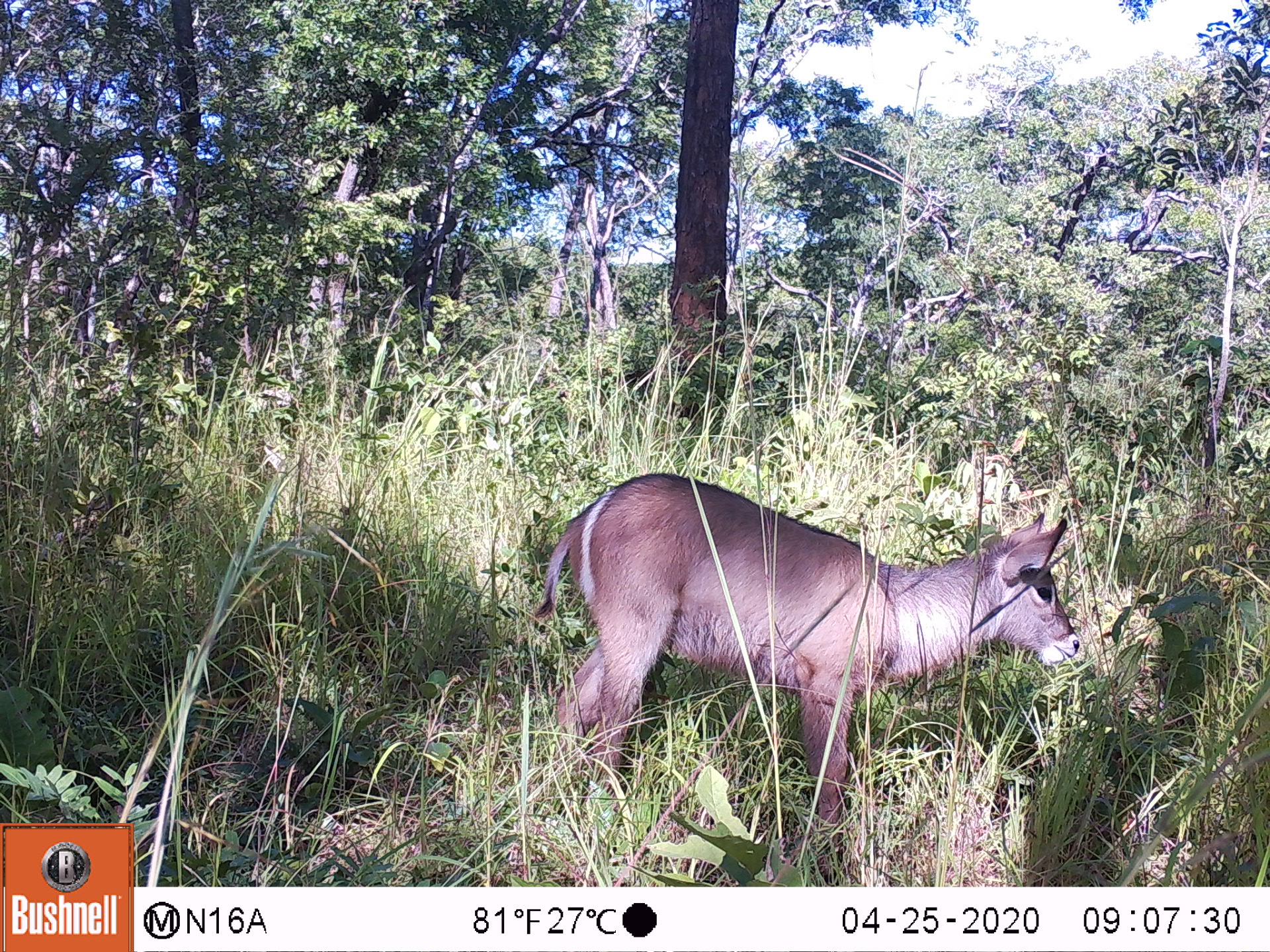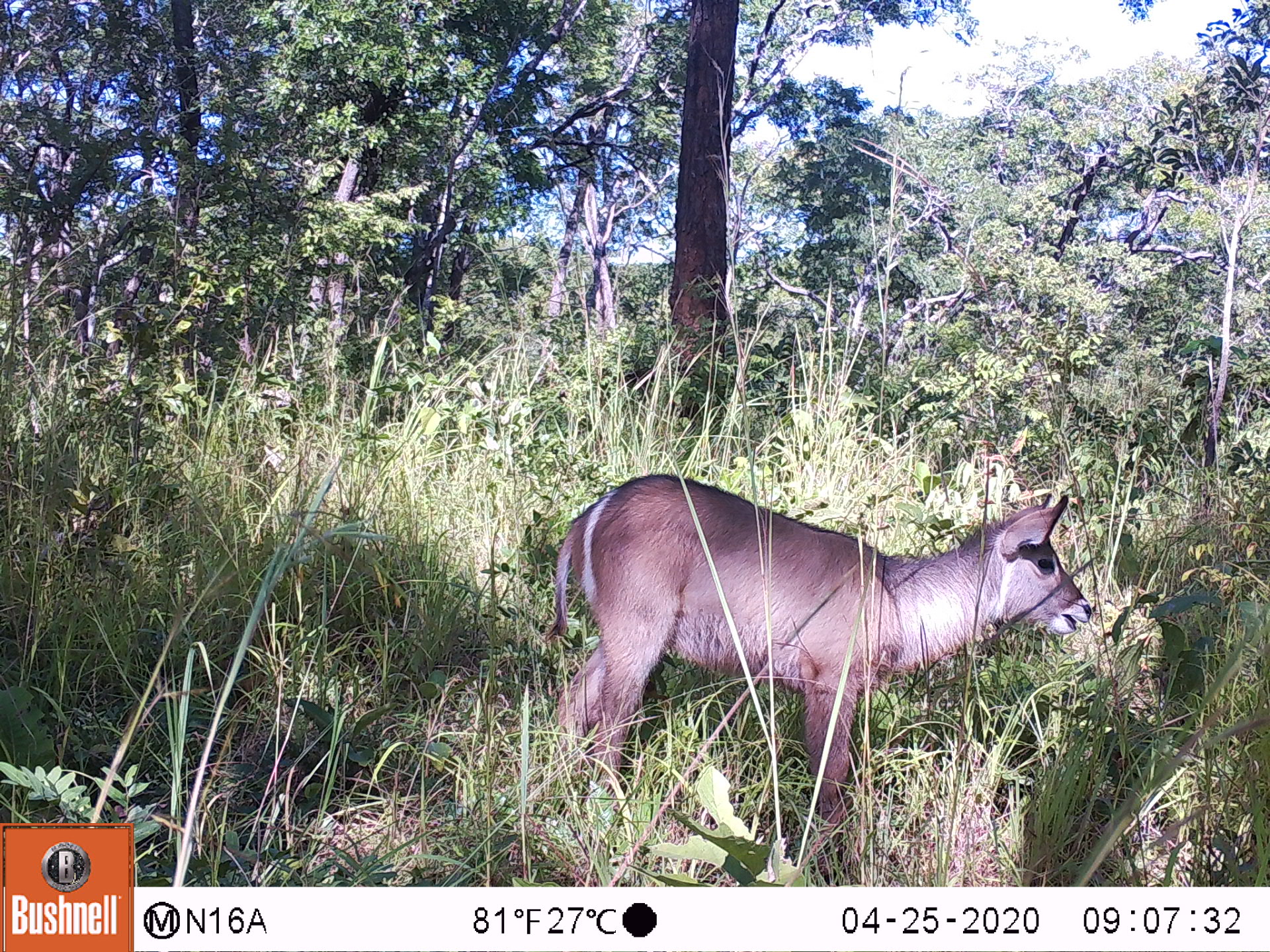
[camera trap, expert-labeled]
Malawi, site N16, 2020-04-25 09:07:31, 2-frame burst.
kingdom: Animalia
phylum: Chordata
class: Mammalia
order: Artiodactyla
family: Bovidae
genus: Kobus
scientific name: Kobus ellipsiprymnus ellipsiprymnus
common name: common waterbuck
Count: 1.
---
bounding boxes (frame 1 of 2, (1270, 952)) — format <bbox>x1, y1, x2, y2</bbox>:
common waterbuck: <bbox>548, 464, 1079, 838</bbox>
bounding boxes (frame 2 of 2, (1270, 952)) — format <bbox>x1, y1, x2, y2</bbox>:
common waterbuck: <bbox>555, 456, 1101, 818</bbox>